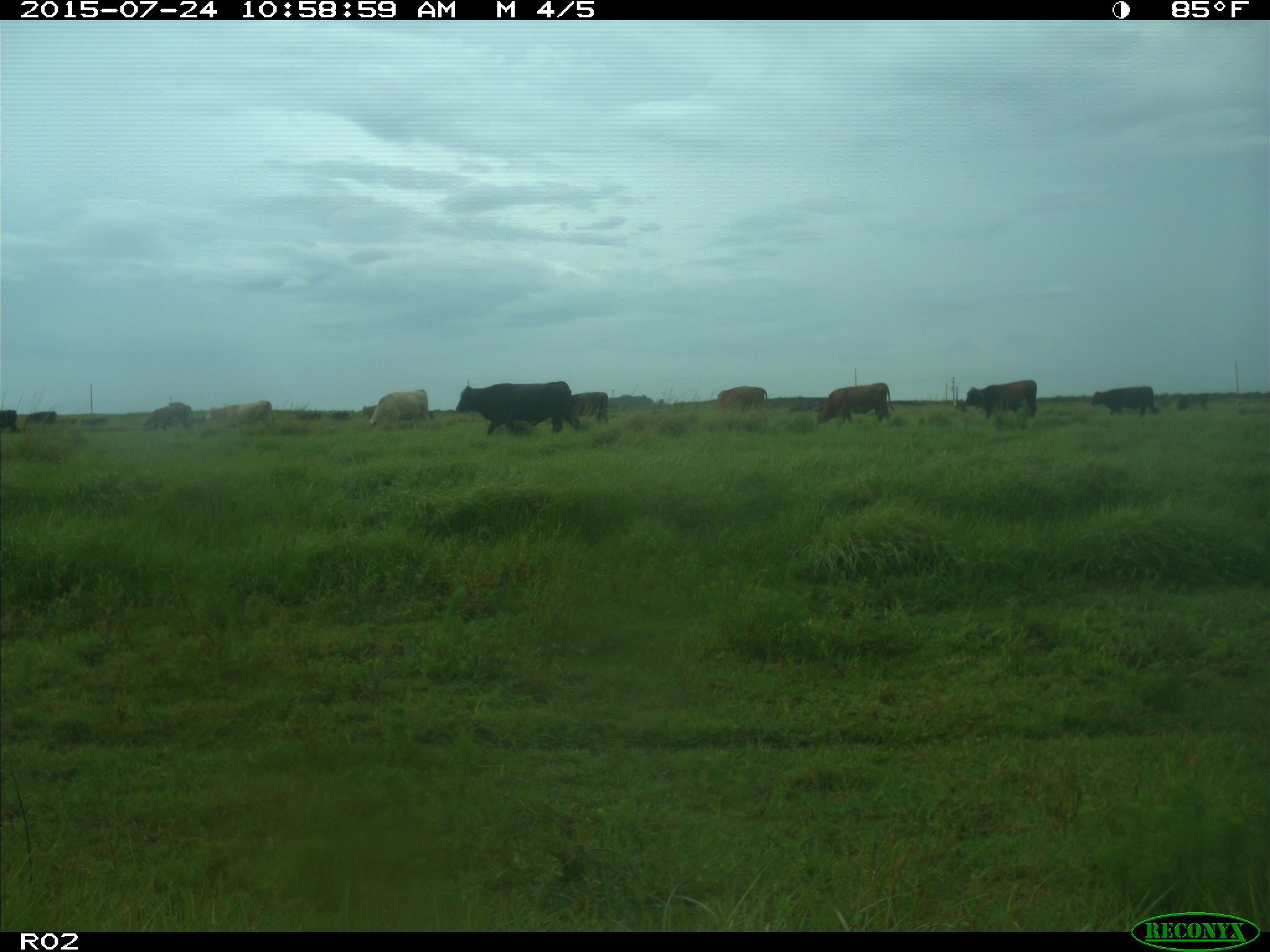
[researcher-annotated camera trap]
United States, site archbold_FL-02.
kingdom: Animalia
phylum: Chordata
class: Mammalia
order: Artiodactyla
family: Bovidae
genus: Bos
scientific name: Bos taurus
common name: domestic cow